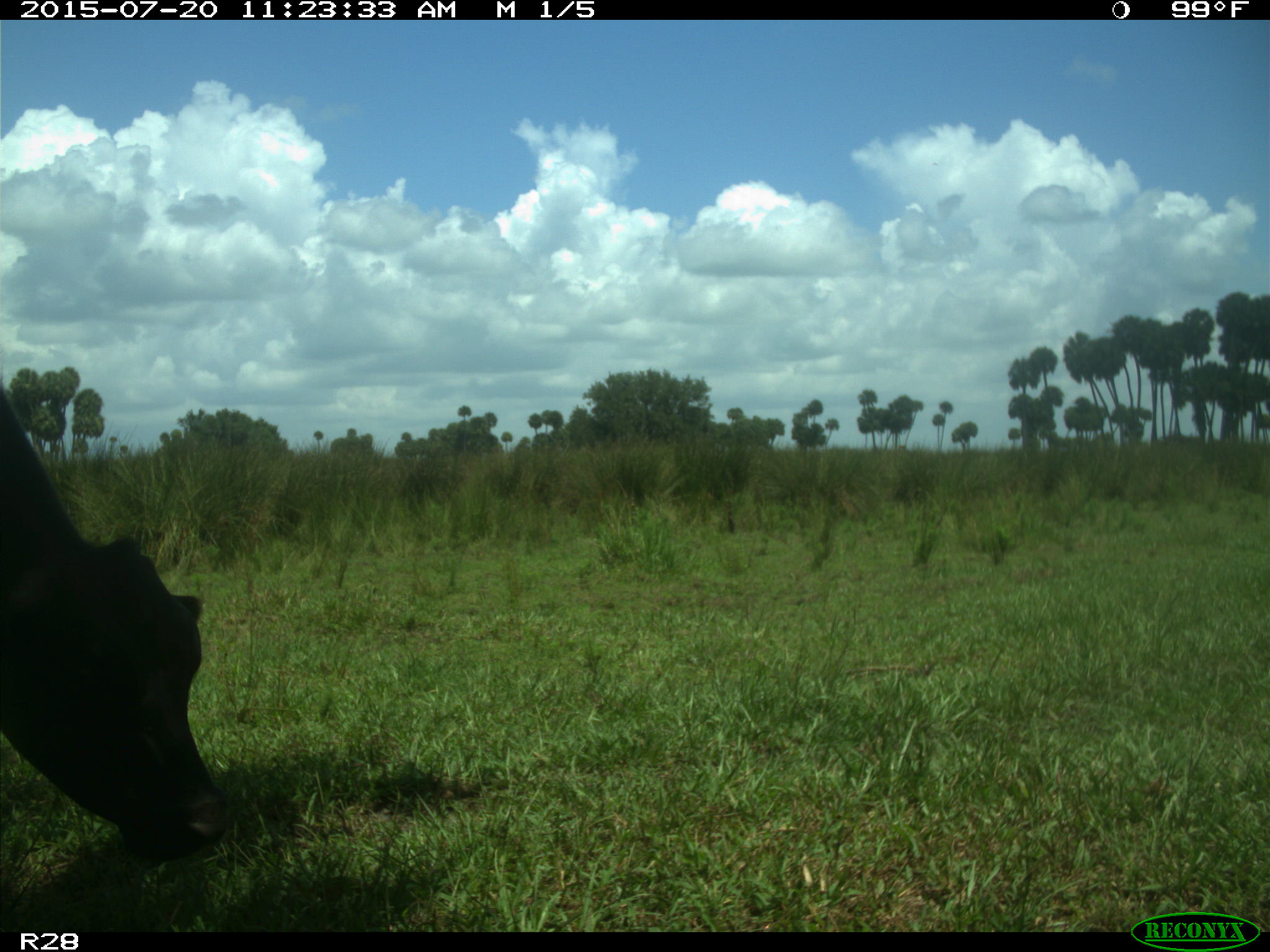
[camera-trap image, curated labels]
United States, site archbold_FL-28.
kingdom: Animalia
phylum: Chordata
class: Mammalia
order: Artiodactyla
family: Bovidae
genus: Bos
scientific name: Bos taurus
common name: domestic cow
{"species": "Bos taurus (domestic cow)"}